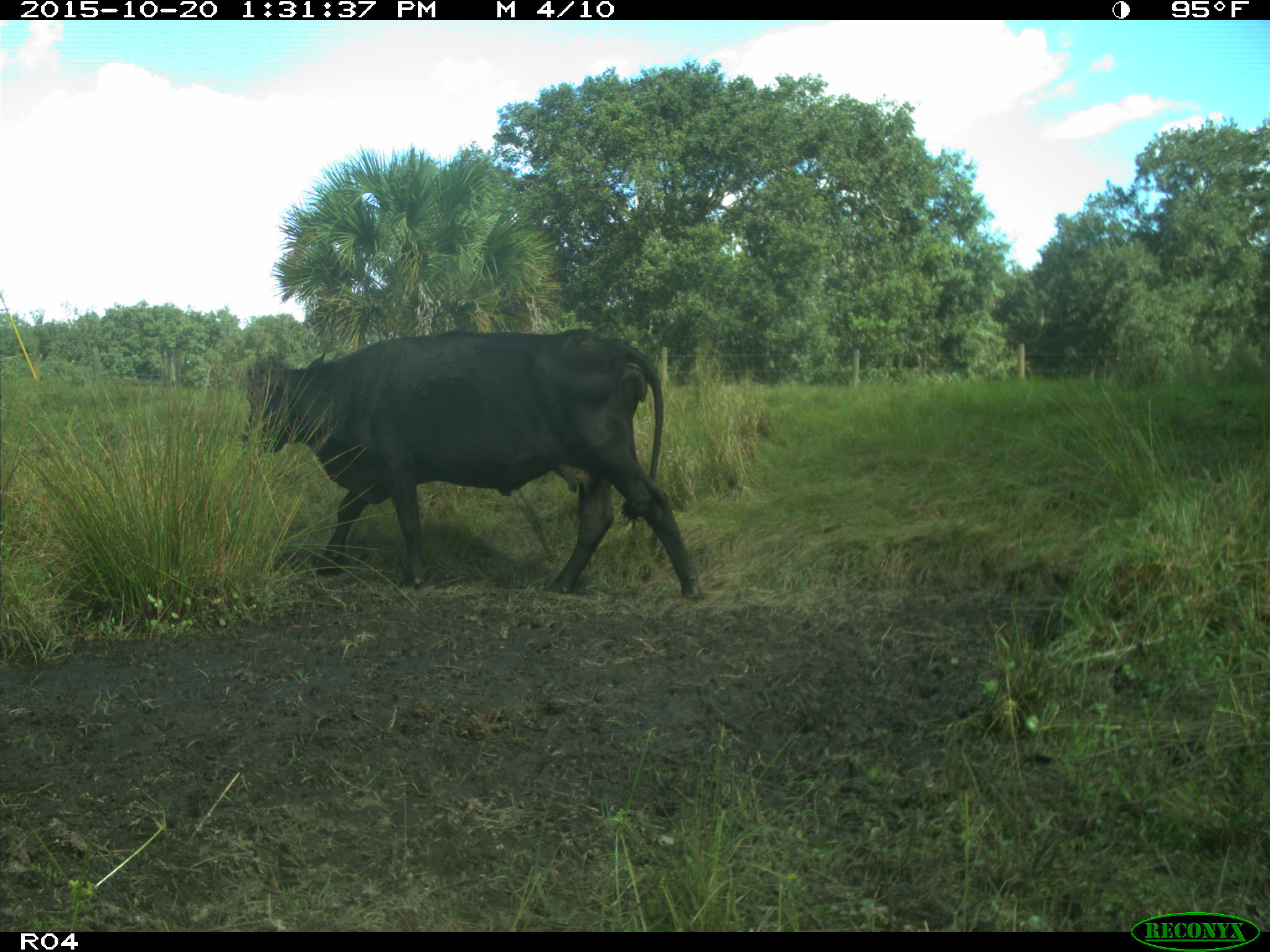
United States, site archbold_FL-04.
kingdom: Animalia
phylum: Chordata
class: Mammalia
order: Artiodactyla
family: Bovidae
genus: Bos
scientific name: Bos taurus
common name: domestic cow